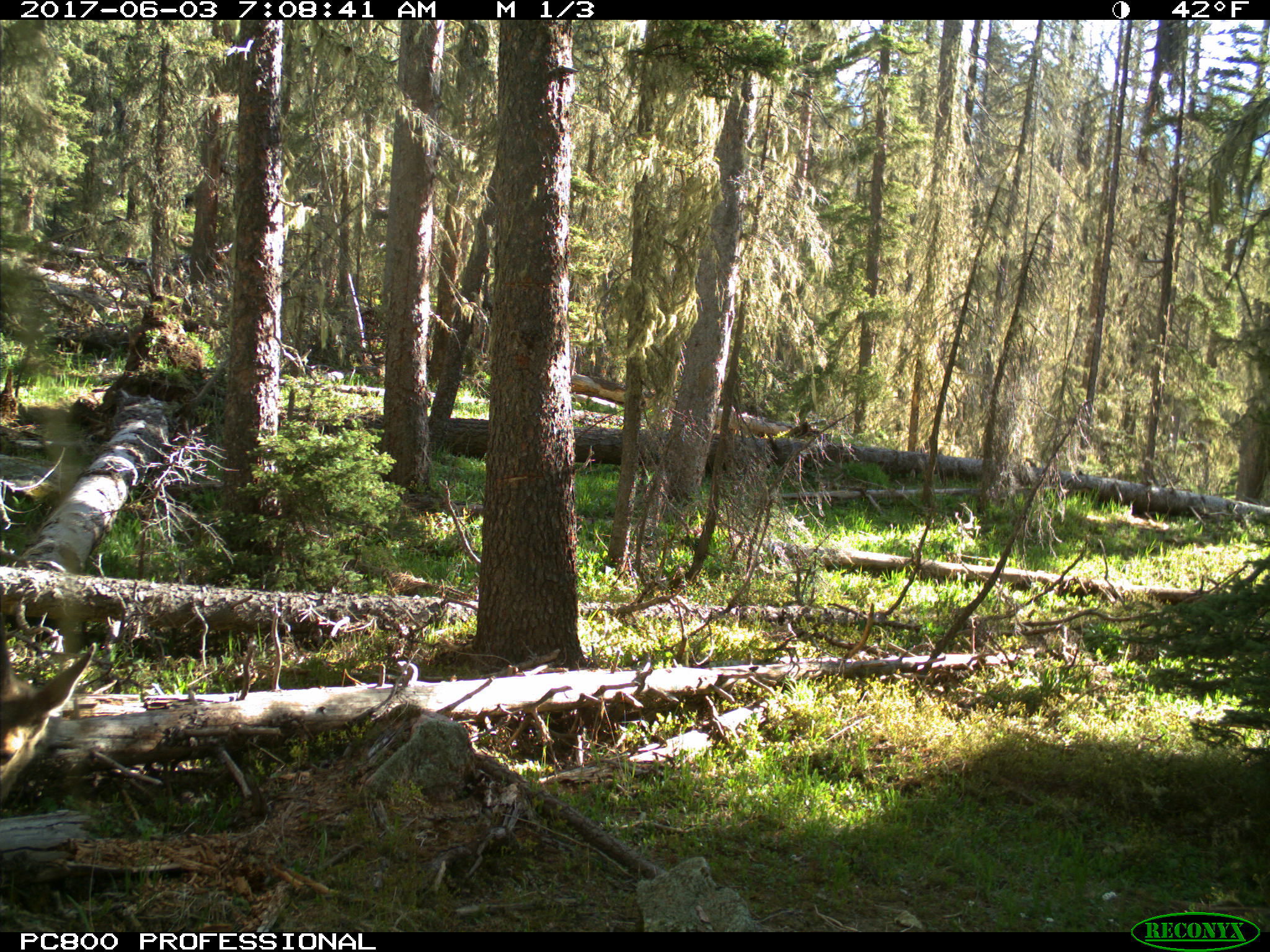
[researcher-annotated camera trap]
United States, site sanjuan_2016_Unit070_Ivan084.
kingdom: Animalia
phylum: Chordata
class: Mammalia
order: Artiodactyla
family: Cervidae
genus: Odocoileus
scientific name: Odocoileus hemionus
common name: mule deer